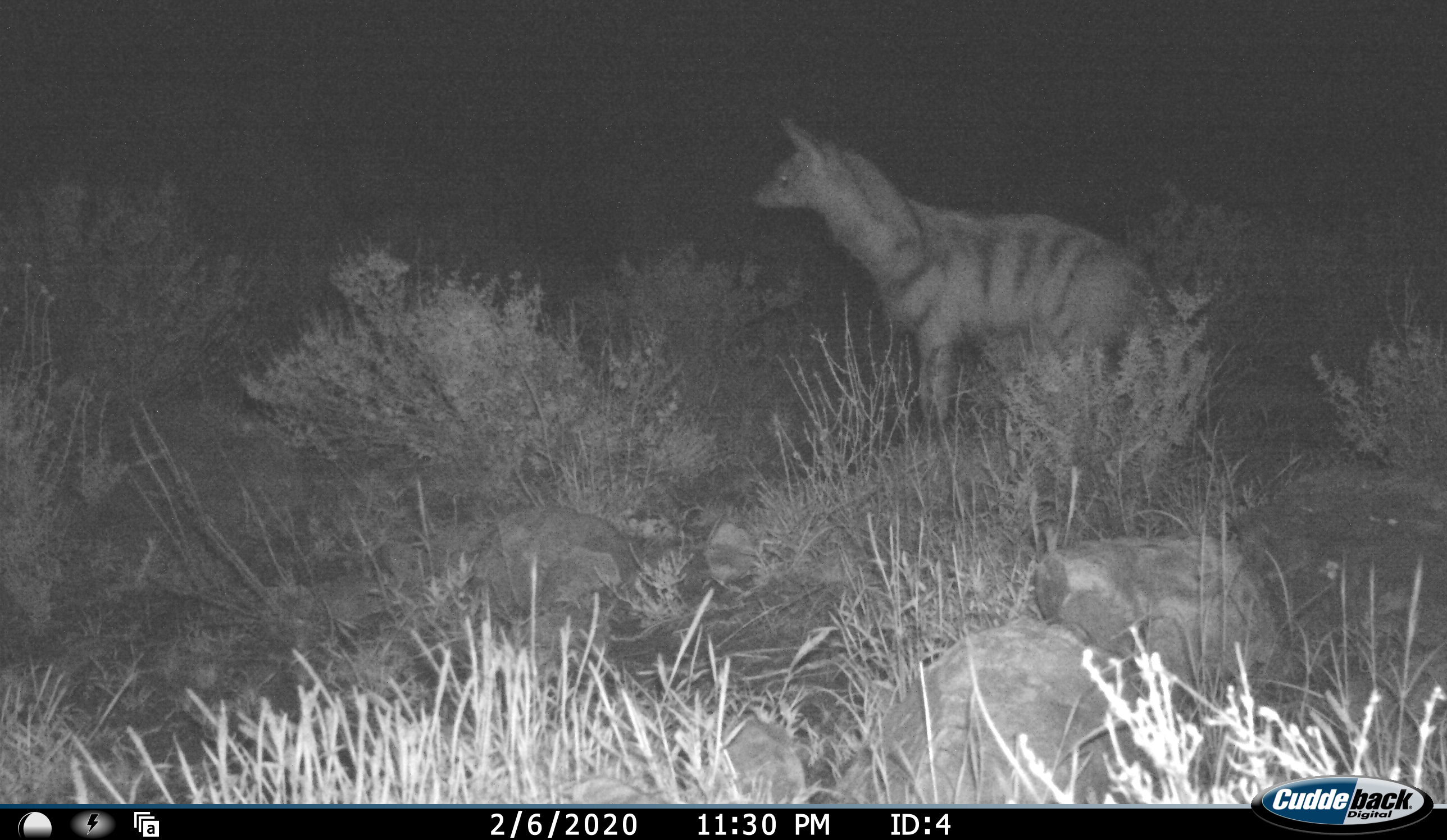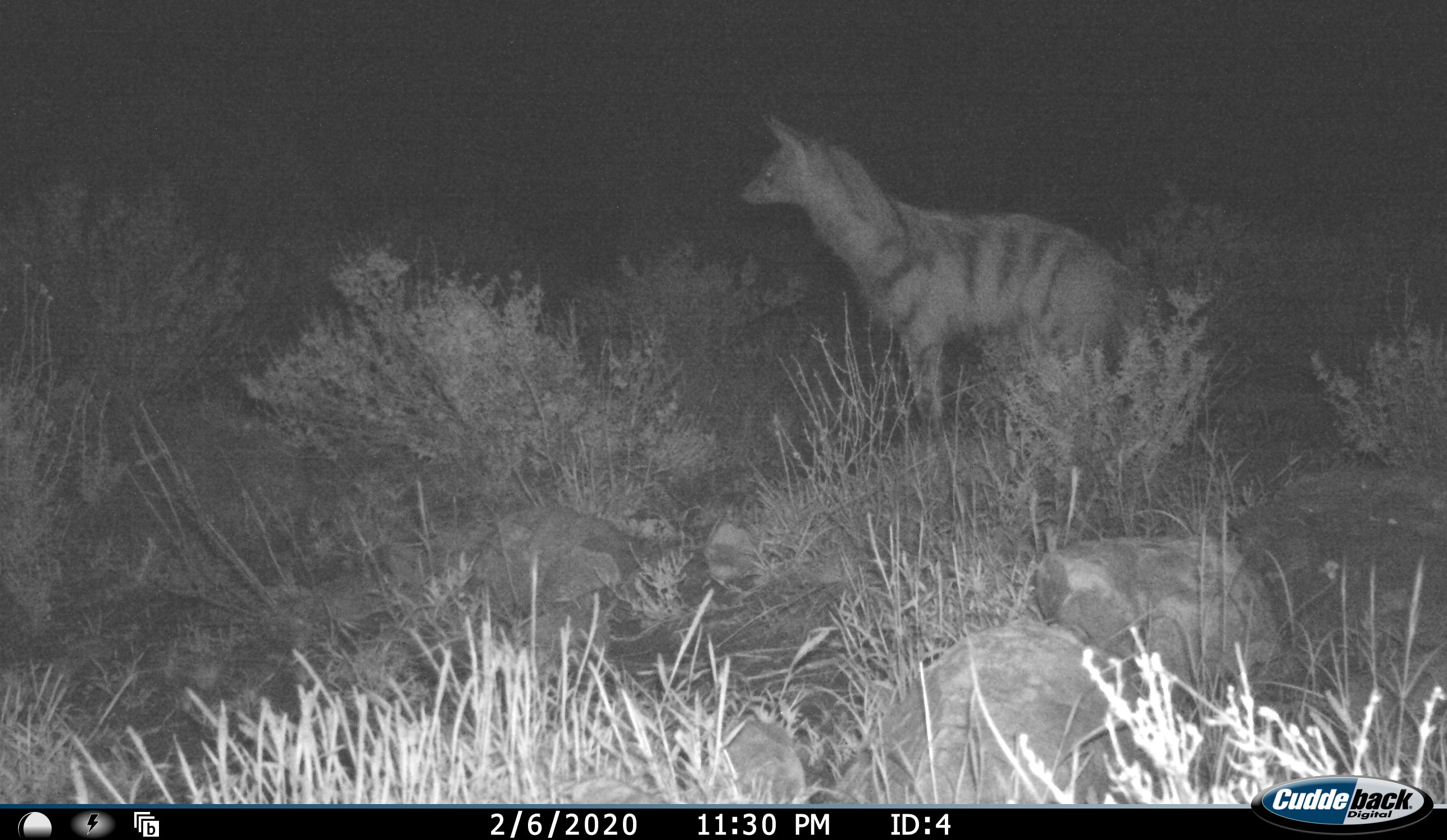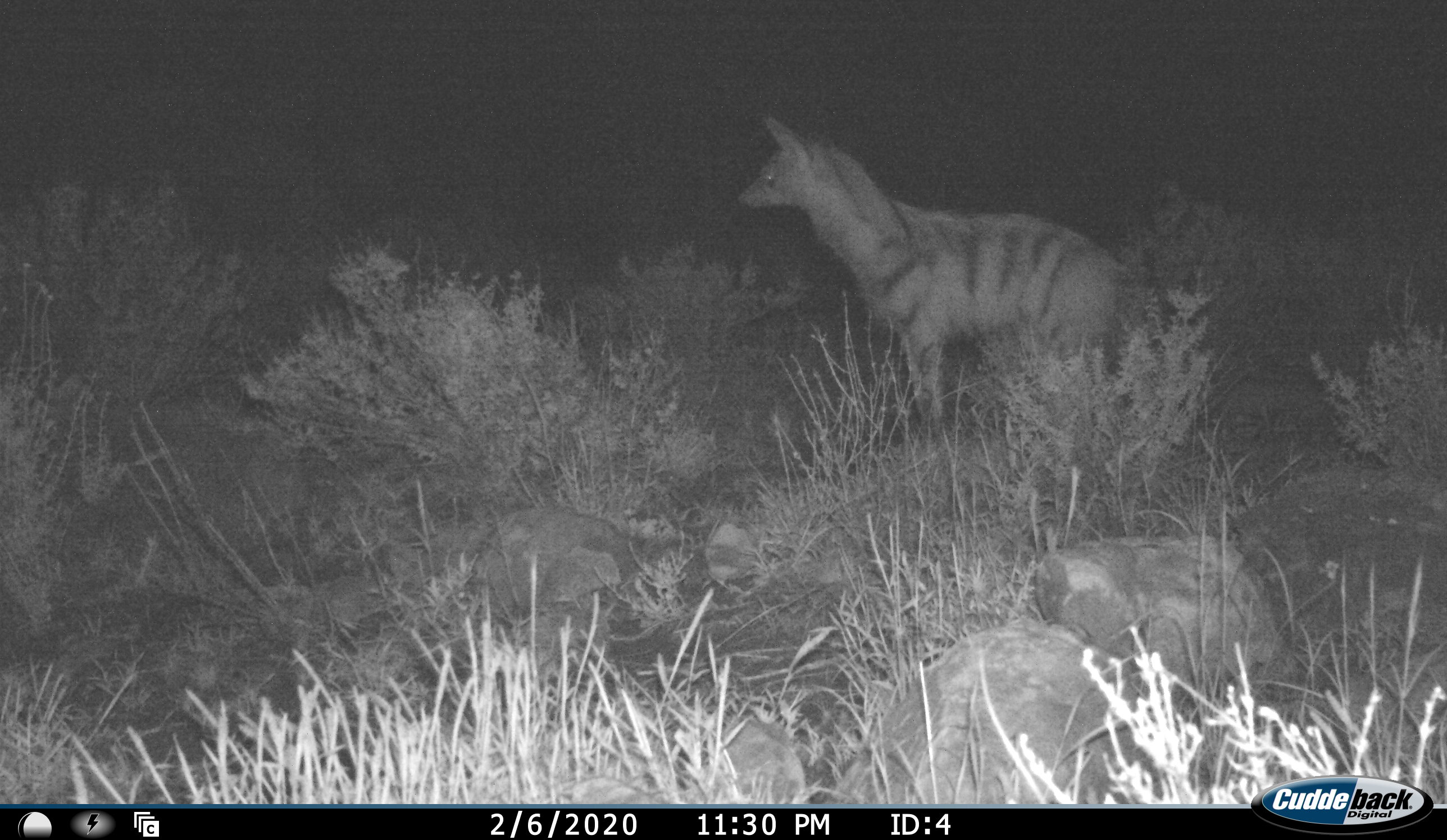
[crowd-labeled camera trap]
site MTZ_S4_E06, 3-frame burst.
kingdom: Animalia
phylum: Chordata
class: Mammalia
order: Carnivora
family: Hyaenidae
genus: Proteles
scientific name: Proteles cristatus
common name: aardwolf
Aardwolf (Proteles cristatus), count 1. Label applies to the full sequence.